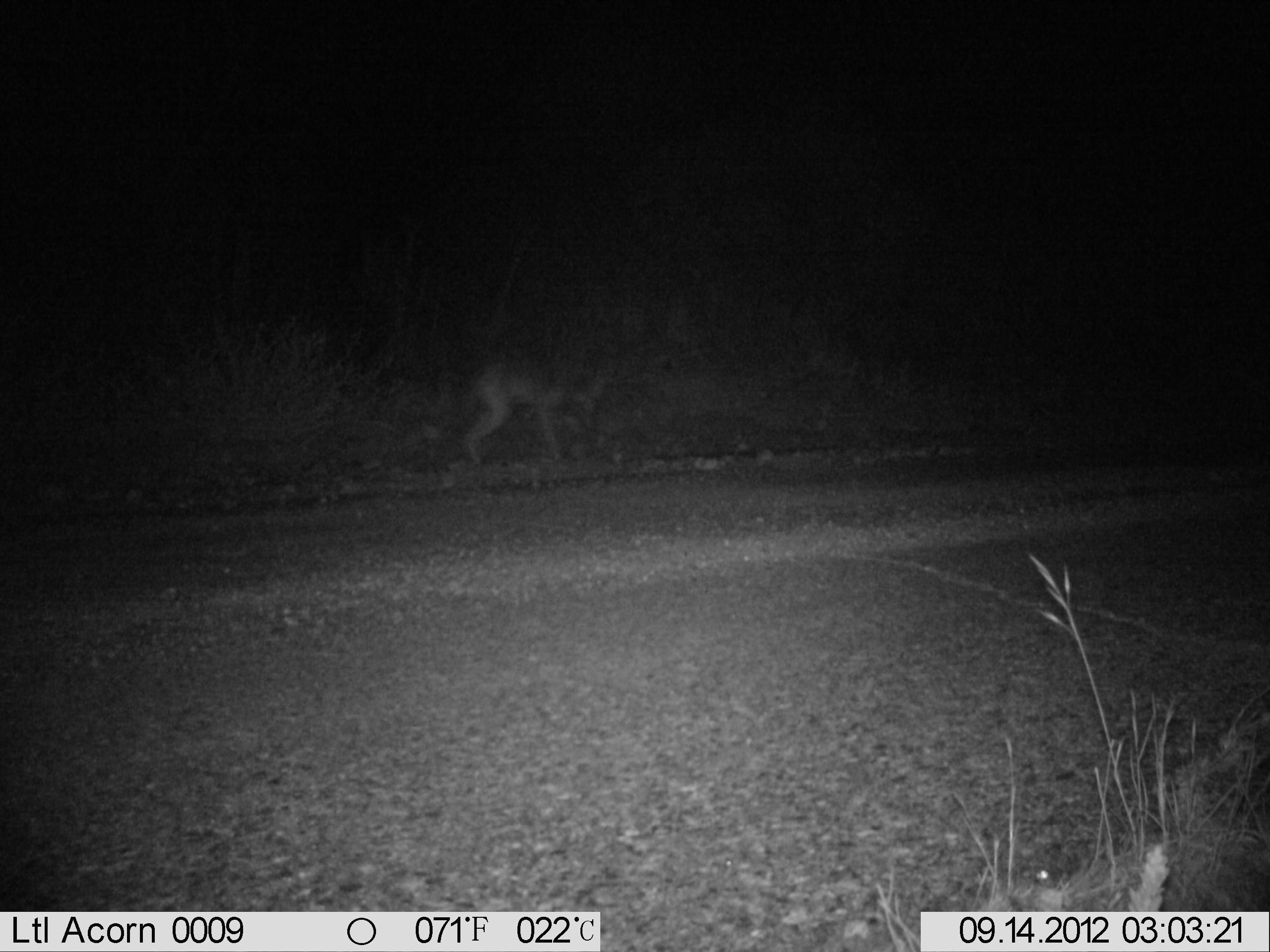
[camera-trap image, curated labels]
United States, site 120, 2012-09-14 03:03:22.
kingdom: Animalia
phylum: Chordata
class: Mammalia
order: Carnivora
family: Canidae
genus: Canis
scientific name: Canis latrans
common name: coyote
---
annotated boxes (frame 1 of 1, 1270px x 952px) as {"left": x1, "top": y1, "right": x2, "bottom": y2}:
coyote: {"left": 449, "top": 340, "right": 629, "bottom": 466}